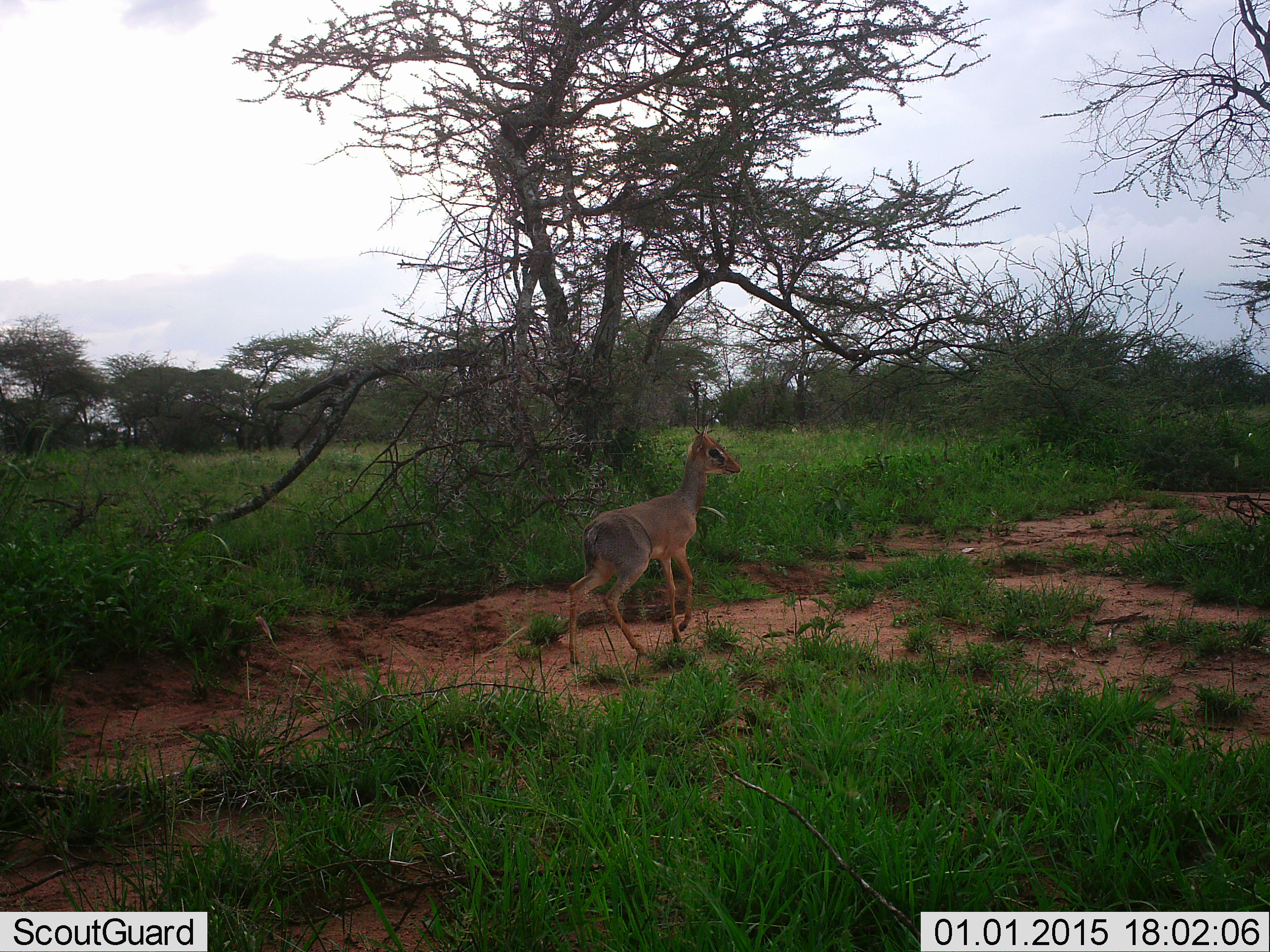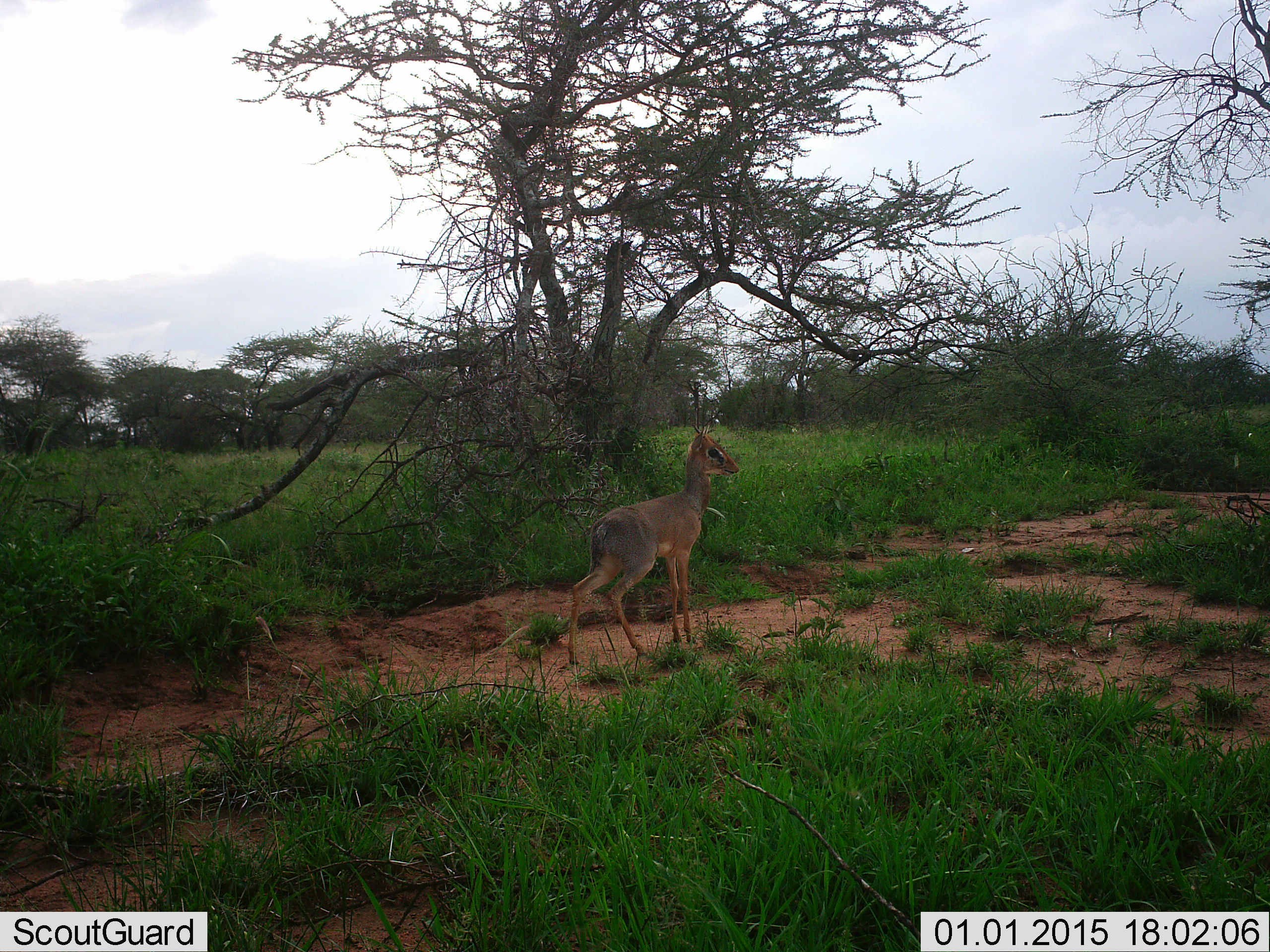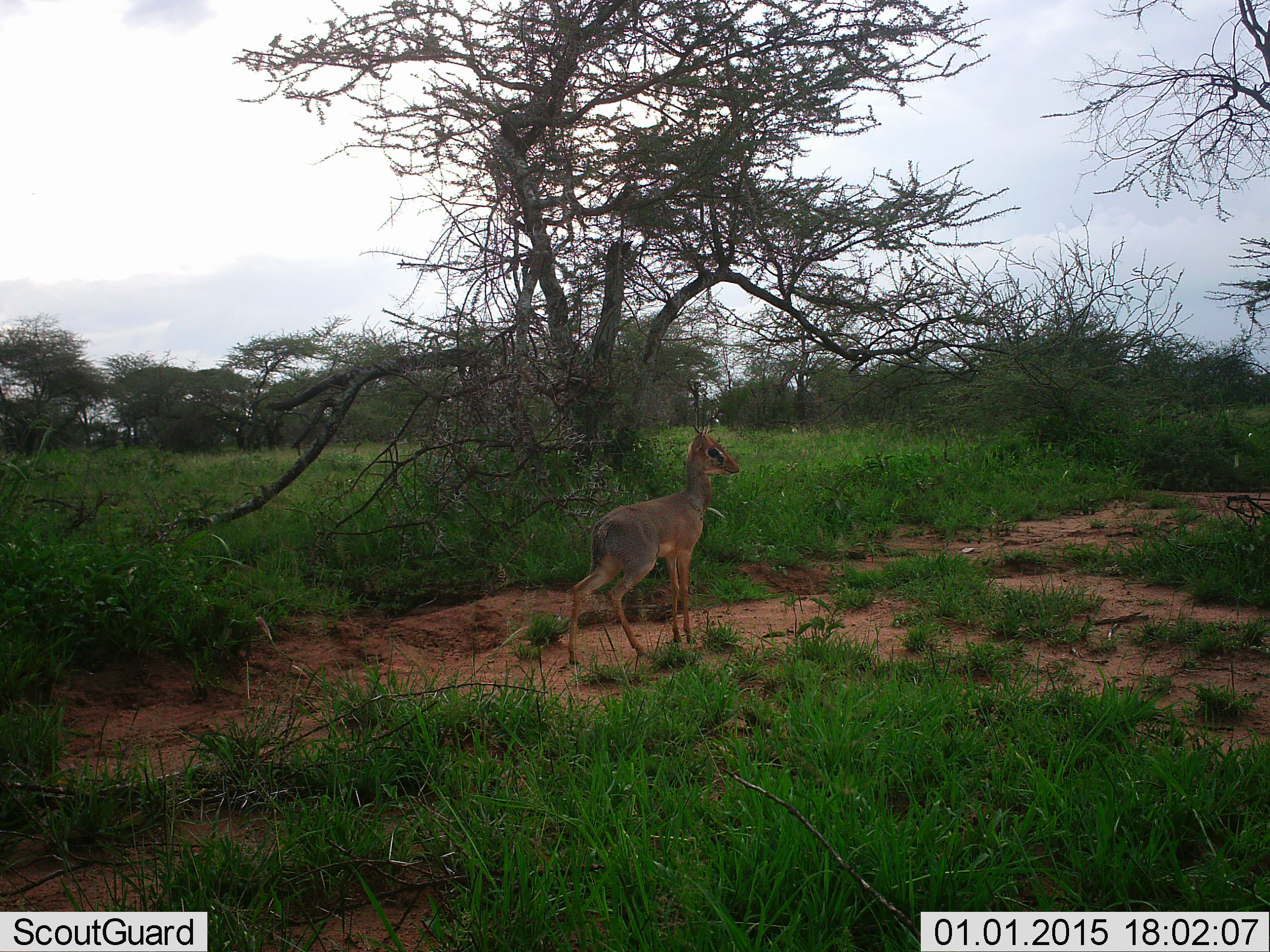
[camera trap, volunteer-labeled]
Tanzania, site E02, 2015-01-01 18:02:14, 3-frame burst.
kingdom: Animalia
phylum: Chordata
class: Mammalia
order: Artiodactyla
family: Bovidae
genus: Madoqua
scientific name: Madoqua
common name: dikdik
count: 1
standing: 100%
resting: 0%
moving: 0%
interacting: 0%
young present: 0%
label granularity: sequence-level